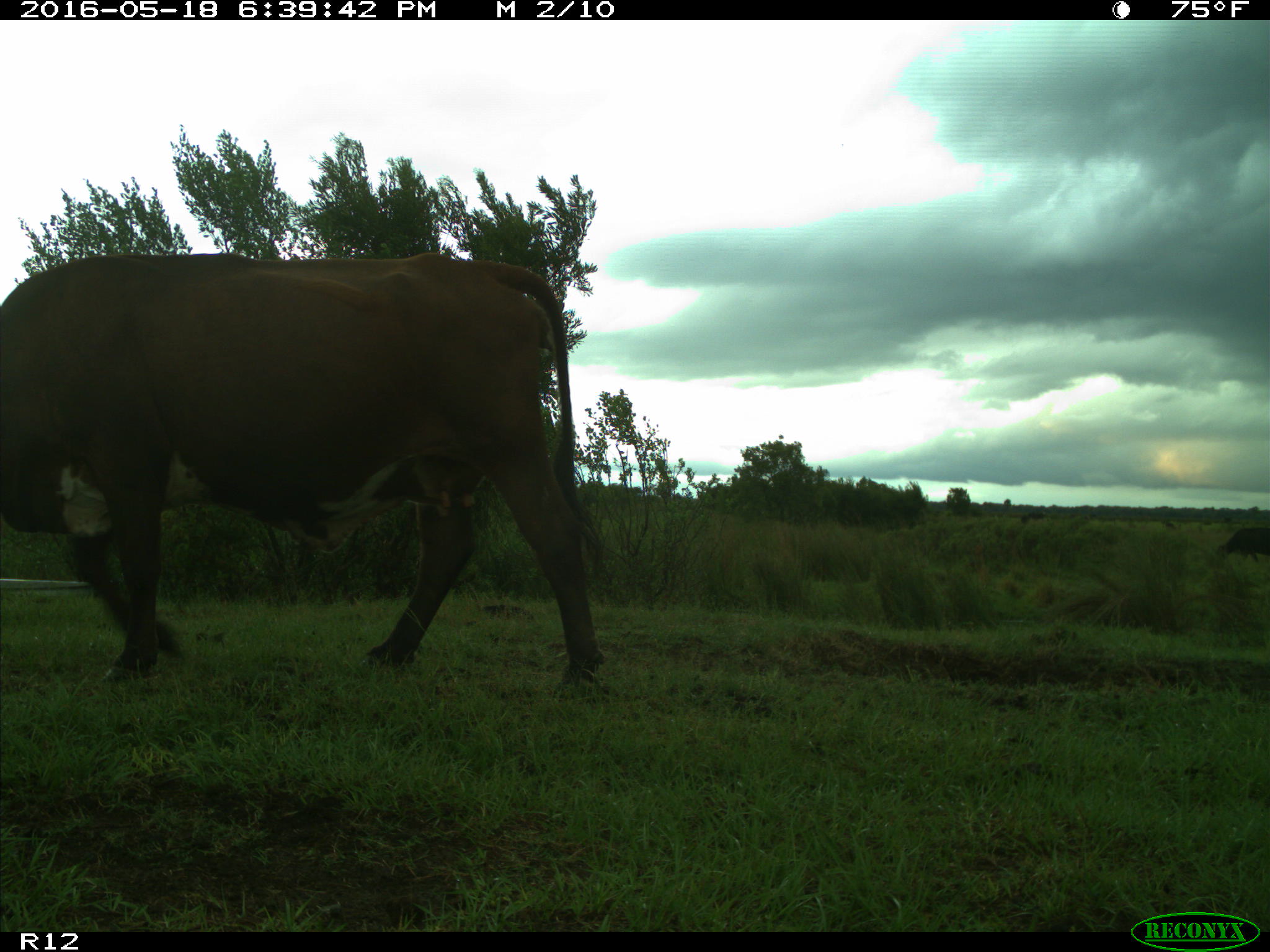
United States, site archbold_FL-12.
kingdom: Animalia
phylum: Chordata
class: Mammalia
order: Artiodactyla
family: Bovidae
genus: Bos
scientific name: Bos taurus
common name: domestic cow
Bos taurus (domestic cow).